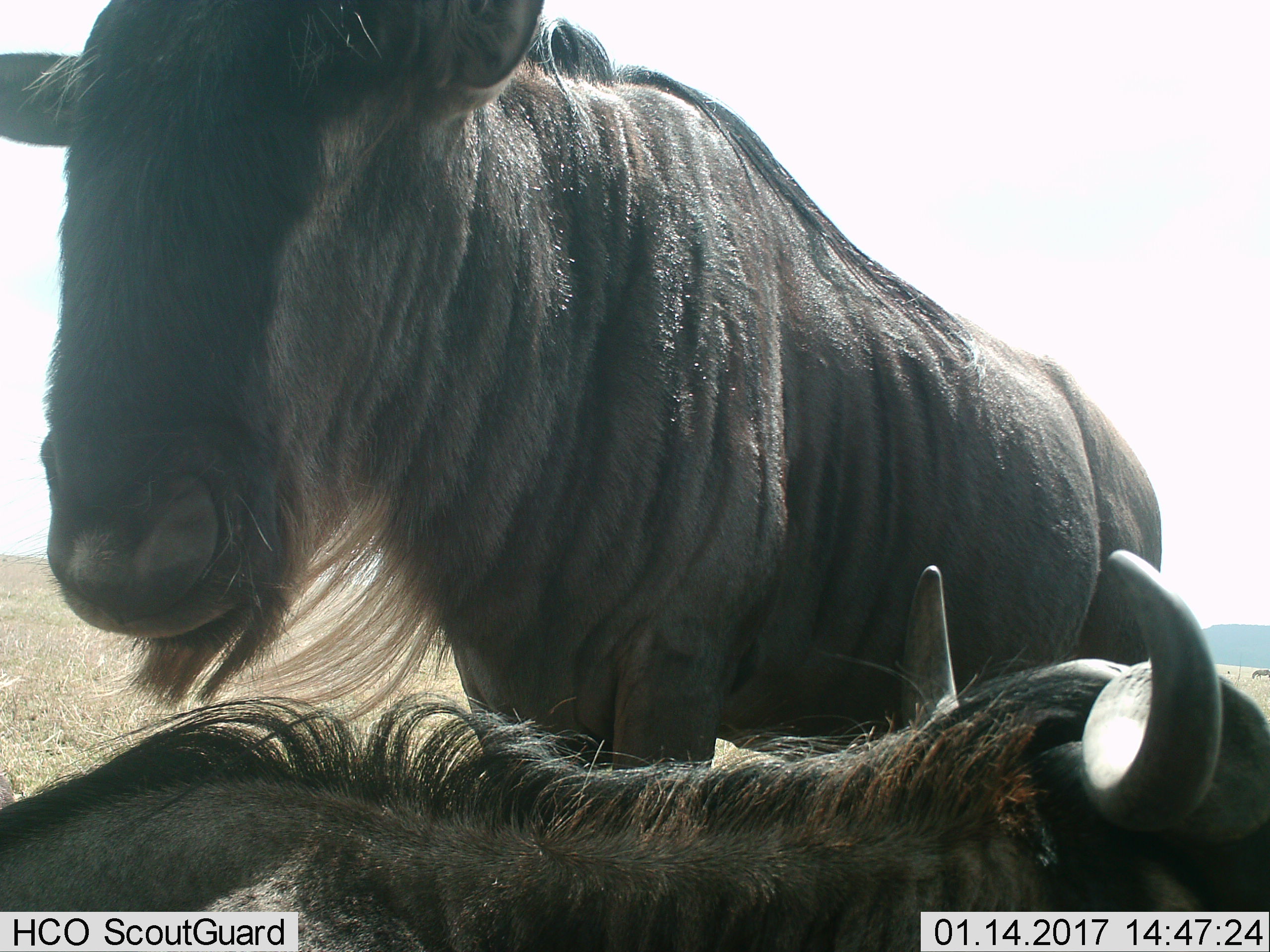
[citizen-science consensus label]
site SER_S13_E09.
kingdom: Animalia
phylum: Chordata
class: Mammalia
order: Artiodactyla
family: Bovidae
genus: Connochaetes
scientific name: Connochaetes taurinus taurinus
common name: blue wildebeest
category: wildebeestblue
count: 2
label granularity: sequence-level